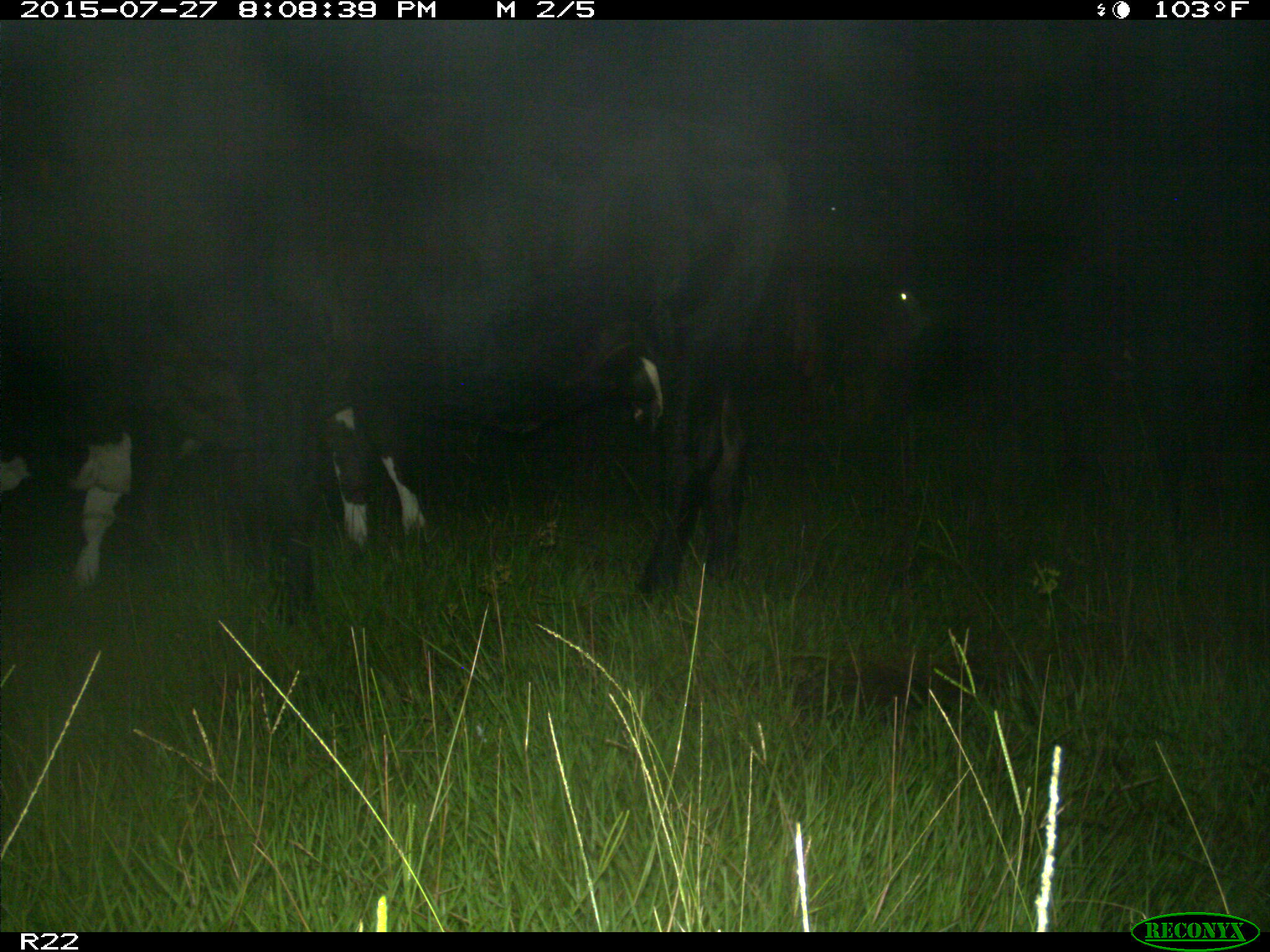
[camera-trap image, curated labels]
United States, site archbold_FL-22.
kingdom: Animalia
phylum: Chordata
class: Mammalia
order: Artiodactyla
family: Bovidae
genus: Bos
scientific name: Bos taurus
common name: domestic cow